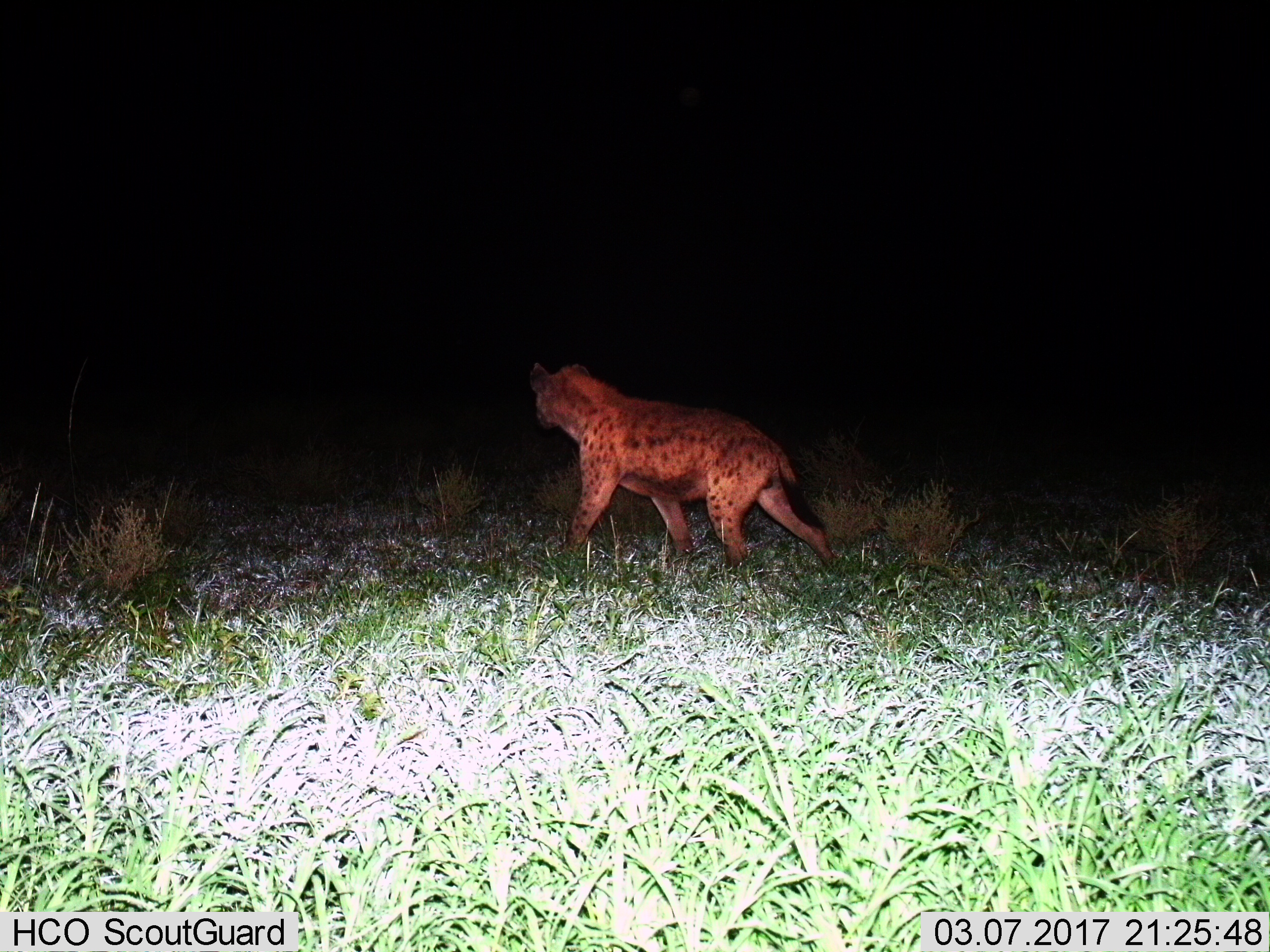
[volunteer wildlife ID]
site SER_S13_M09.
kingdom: Animalia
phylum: Chordata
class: Mammalia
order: Carnivora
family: Hyaenidae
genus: Crocuta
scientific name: Crocuta crocuta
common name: spotted hyena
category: hyenaspotted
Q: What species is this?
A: Hyenaspotted (spotted hyena) (Crocuta crocuta).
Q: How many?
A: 1.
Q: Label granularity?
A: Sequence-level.